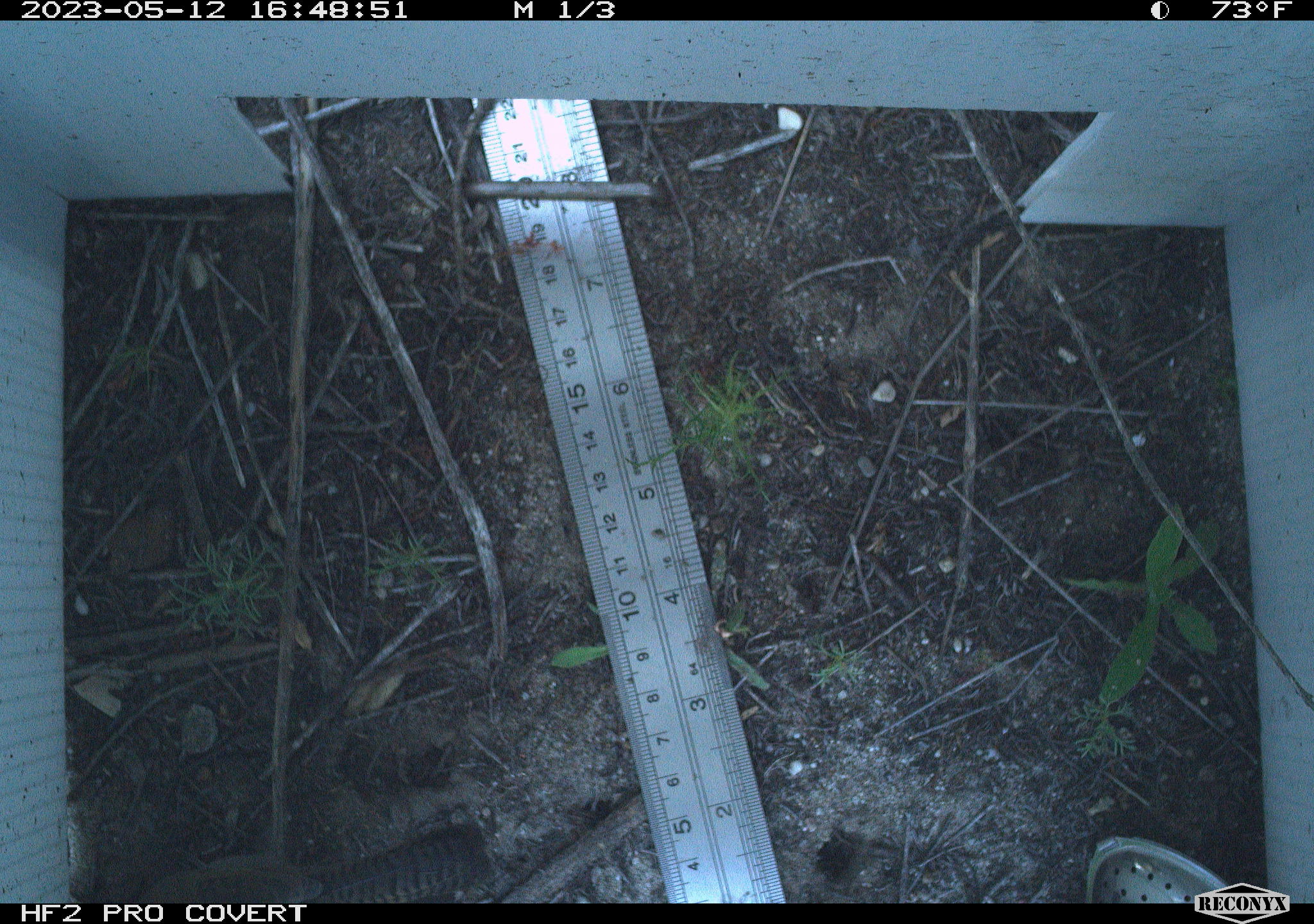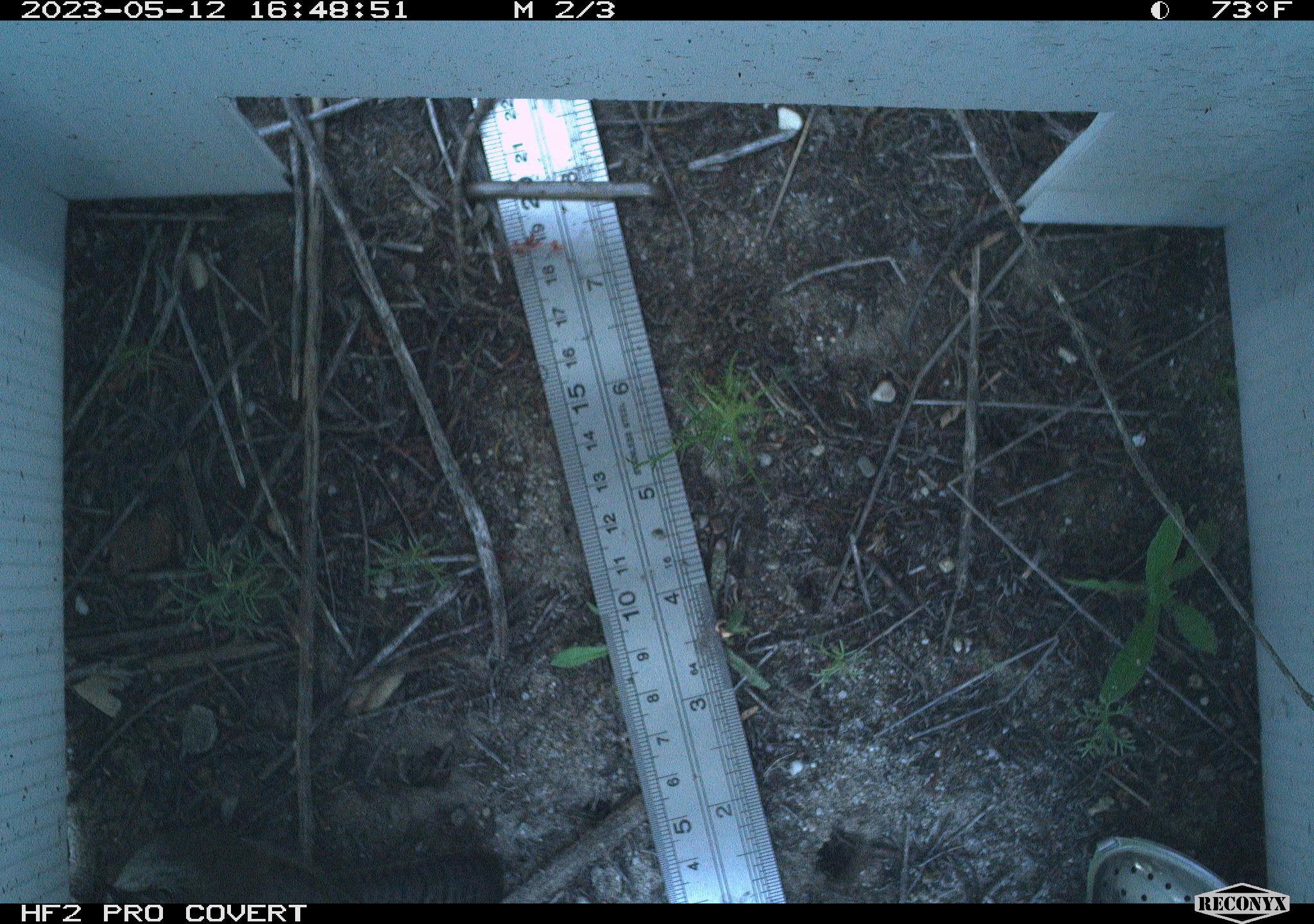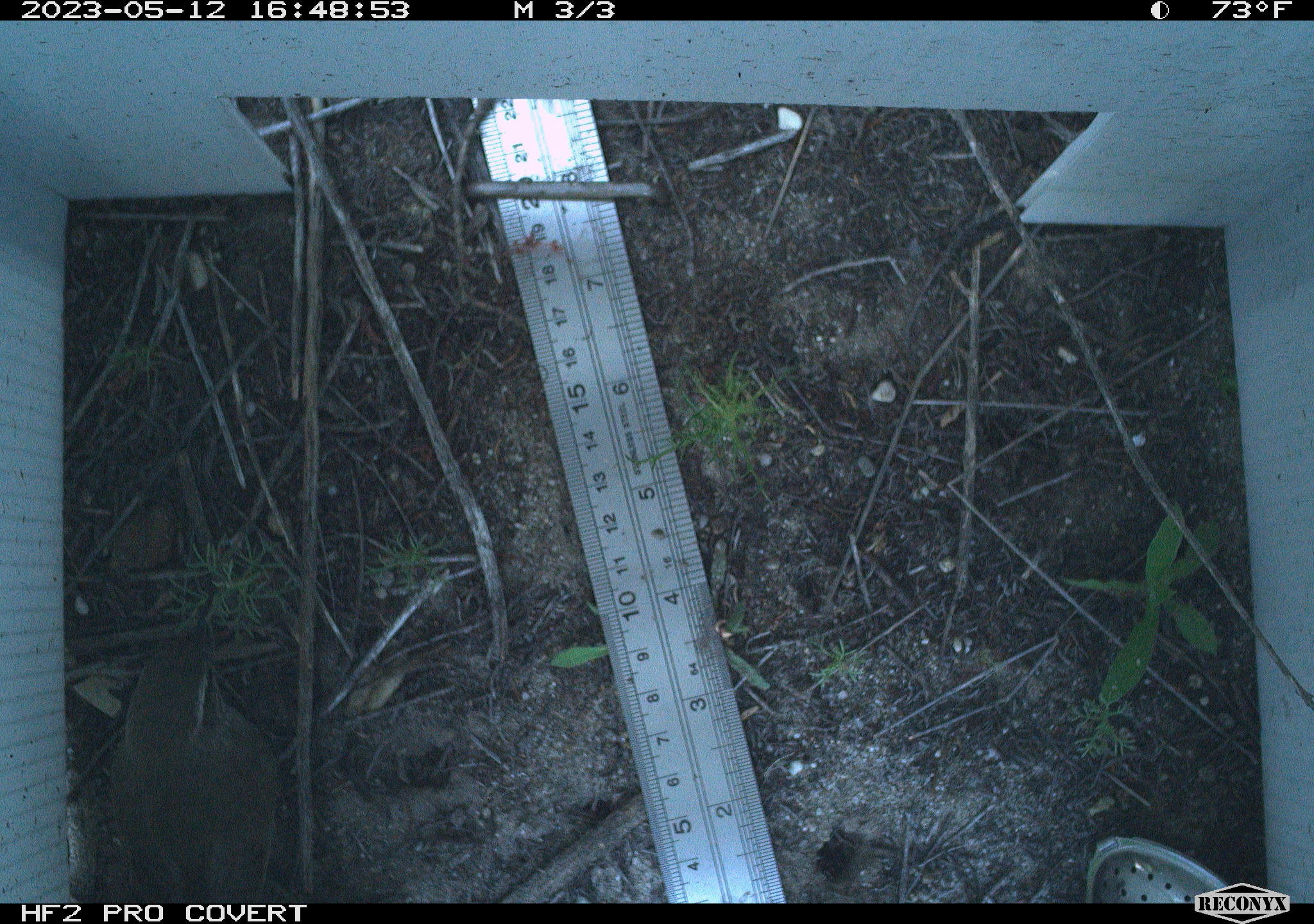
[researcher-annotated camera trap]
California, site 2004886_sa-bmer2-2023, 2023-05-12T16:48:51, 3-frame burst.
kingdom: Animalia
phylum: Chordata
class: Aves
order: Passeriformes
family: Troglodytidae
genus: Thryomanes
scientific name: Thryomanes bewickii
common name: bewick's wren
Bewick's wren (Thryomanes bewickii).